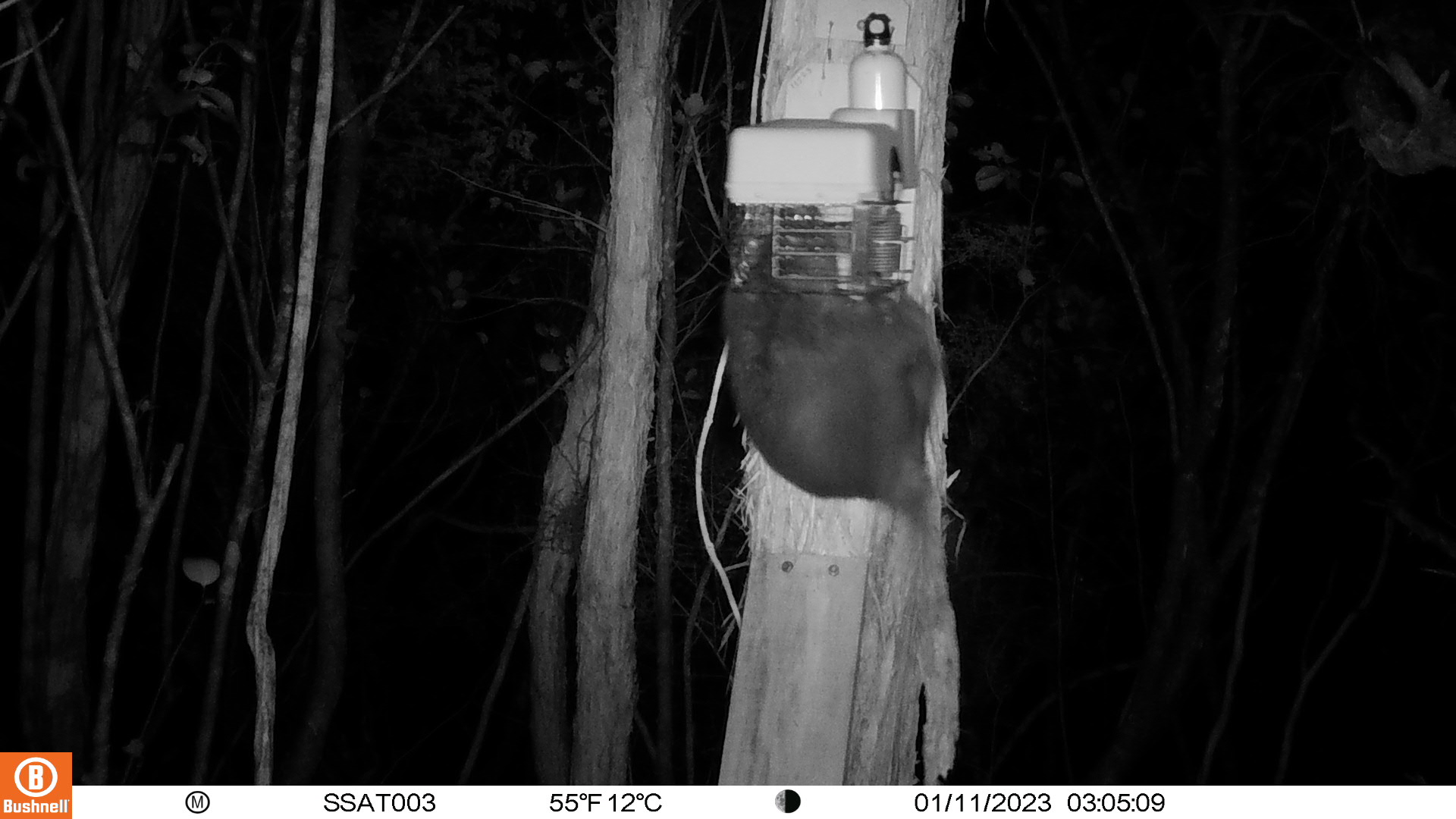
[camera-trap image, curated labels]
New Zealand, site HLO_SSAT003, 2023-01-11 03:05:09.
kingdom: Animalia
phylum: Chordata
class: Mammalia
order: Diprotodontia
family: Phalangeridae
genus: Trichosurus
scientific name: Trichosurus vulpecula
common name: common brushtail possum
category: possum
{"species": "possum (common brushtail possum) (Trichosurus vulpecula)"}